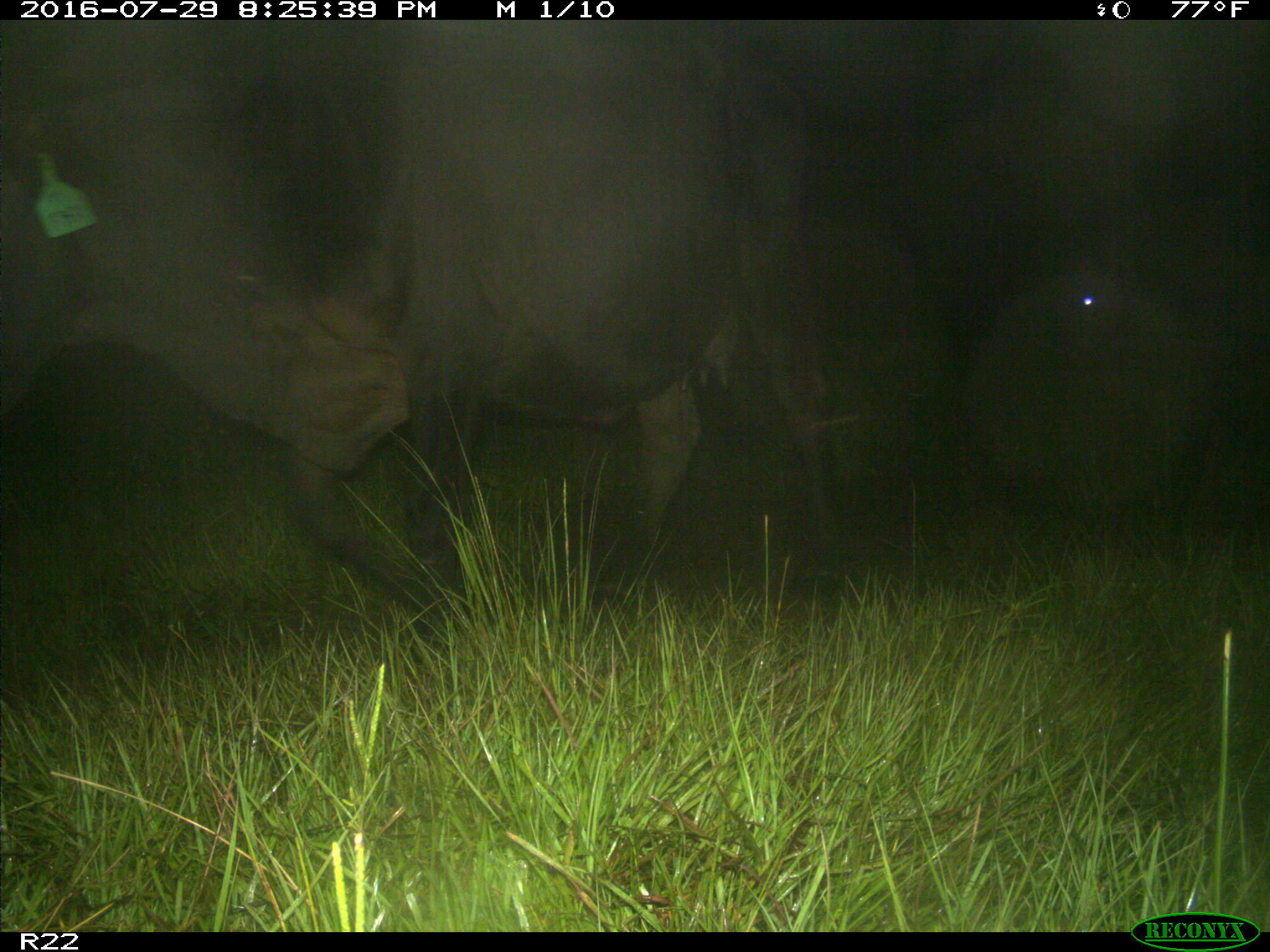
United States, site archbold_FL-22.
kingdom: Animalia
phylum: Chordata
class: Mammalia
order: Artiodactyla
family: Bovidae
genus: Bos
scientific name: Bos taurus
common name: domestic cow